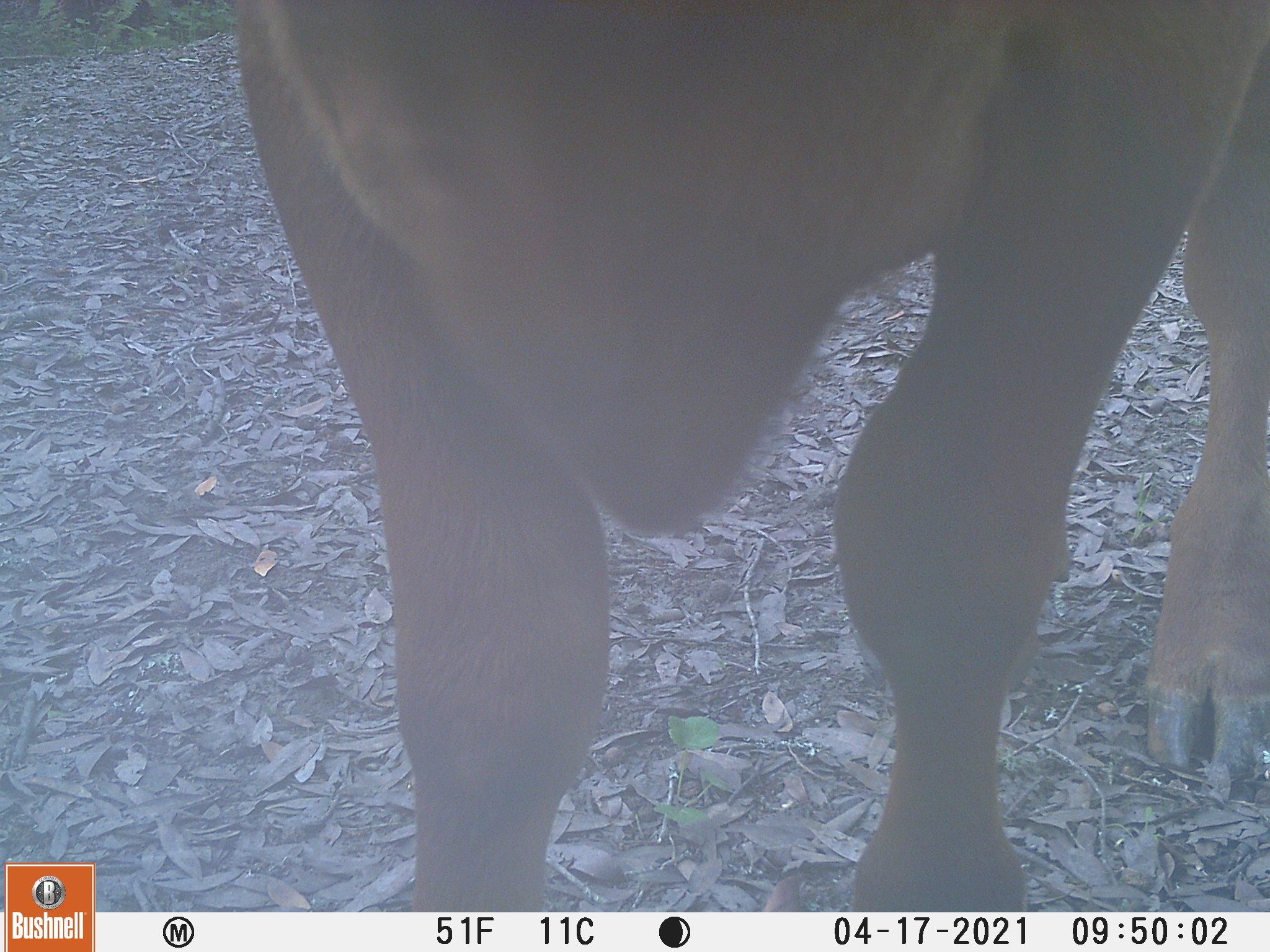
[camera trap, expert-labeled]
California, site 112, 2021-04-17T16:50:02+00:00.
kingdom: Animalia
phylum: Chordata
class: Mammalia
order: Artiodactyla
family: Bovidae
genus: Bos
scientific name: Bos taurus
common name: domestic cattle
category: cattle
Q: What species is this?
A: Cattle (domestic cattle) (Bos taurus).